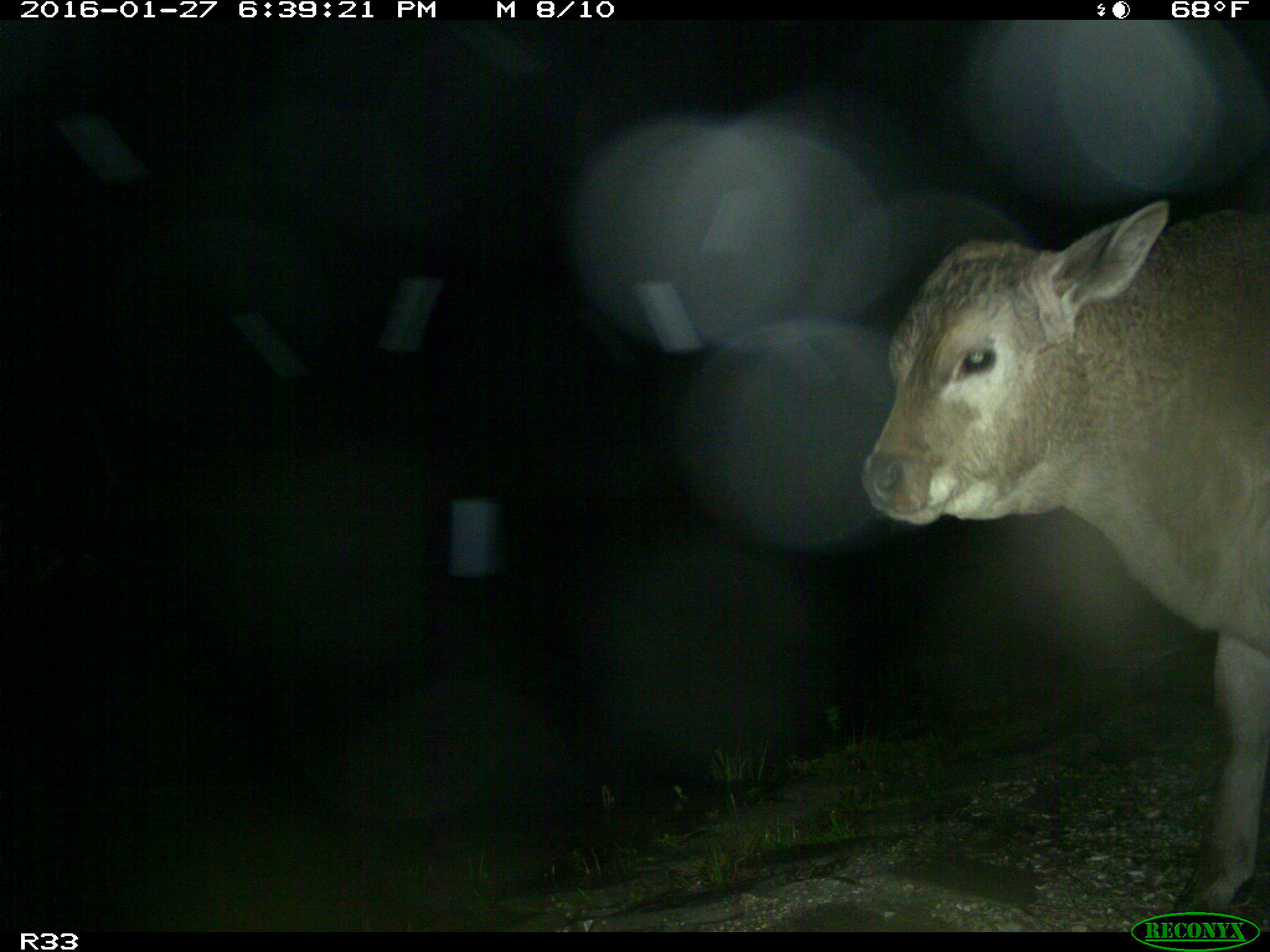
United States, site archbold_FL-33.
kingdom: Animalia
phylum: Chordata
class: Mammalia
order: Artiodactyla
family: Bovidae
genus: Bos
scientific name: Bos taurus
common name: domestic cow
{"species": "Bos taurus (domestic cow)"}